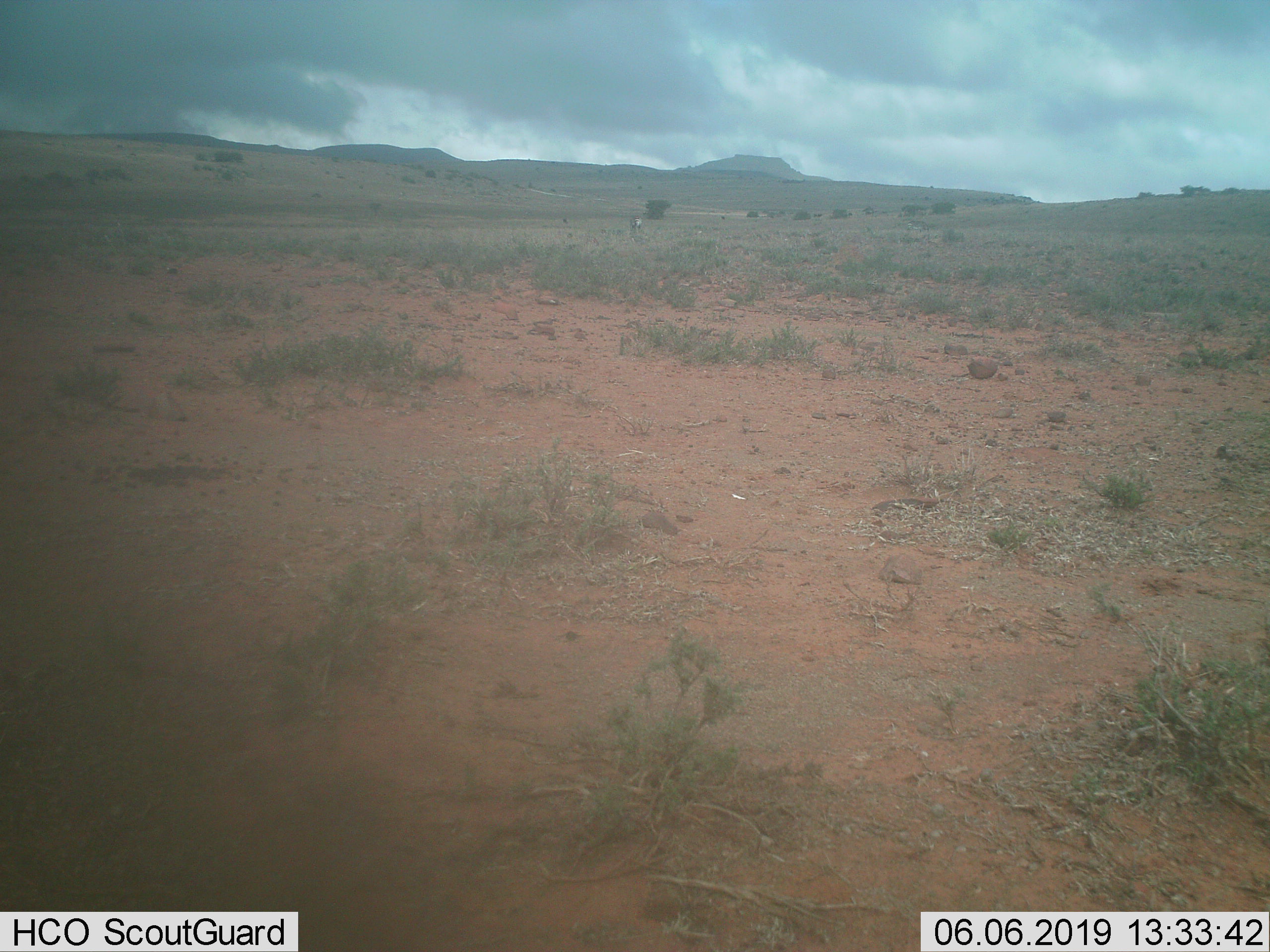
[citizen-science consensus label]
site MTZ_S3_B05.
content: unidentified animal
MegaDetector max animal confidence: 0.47